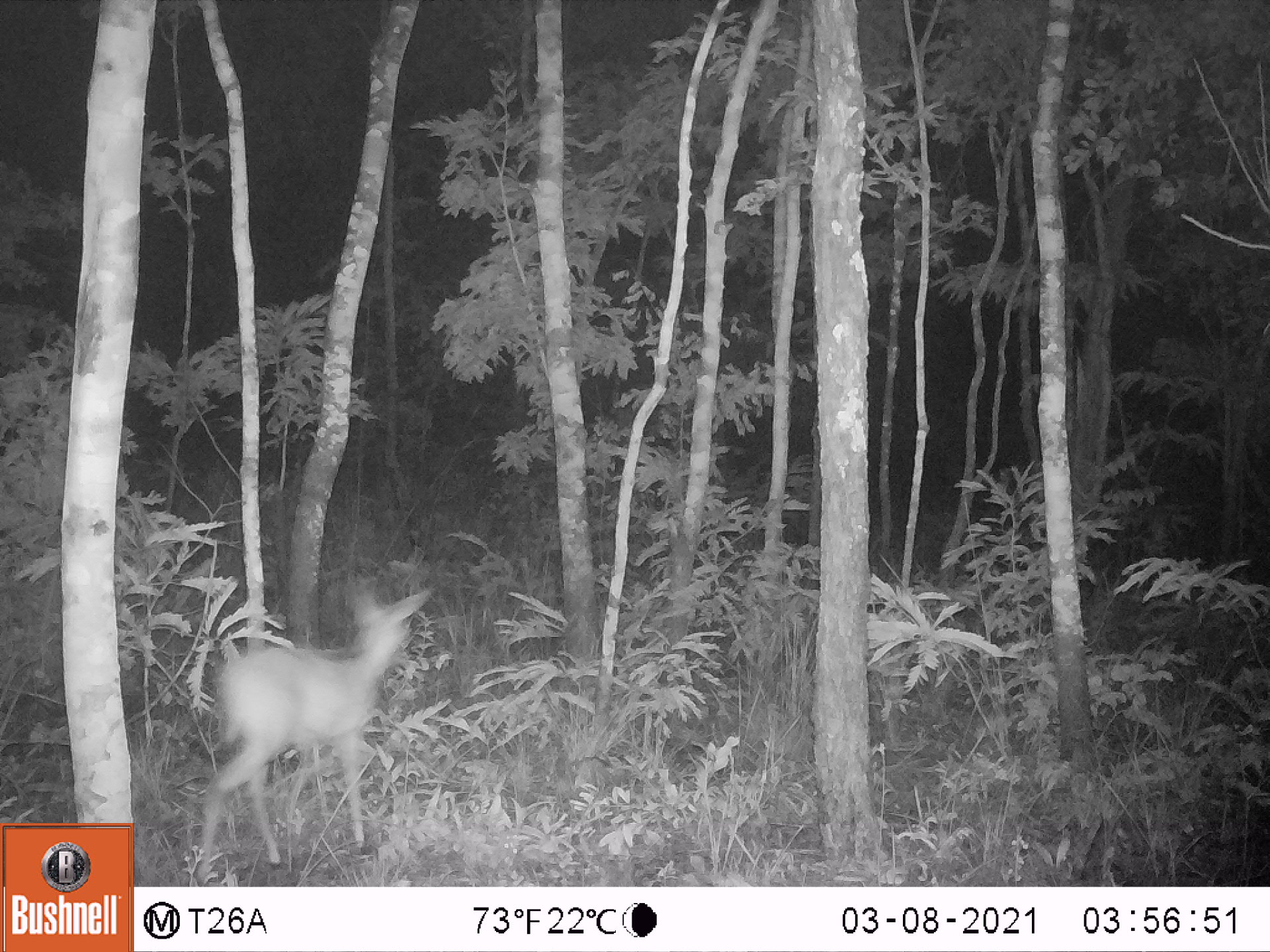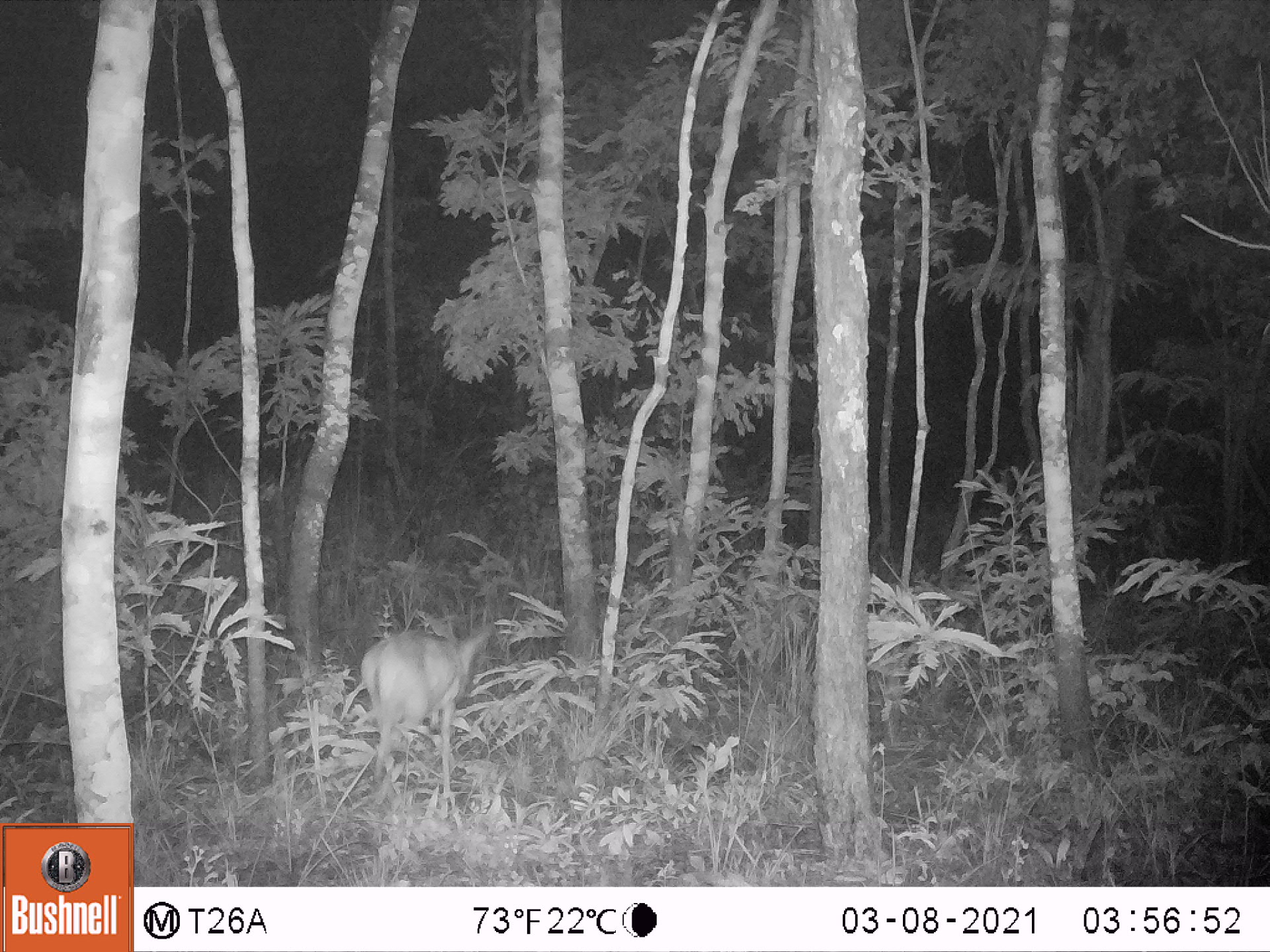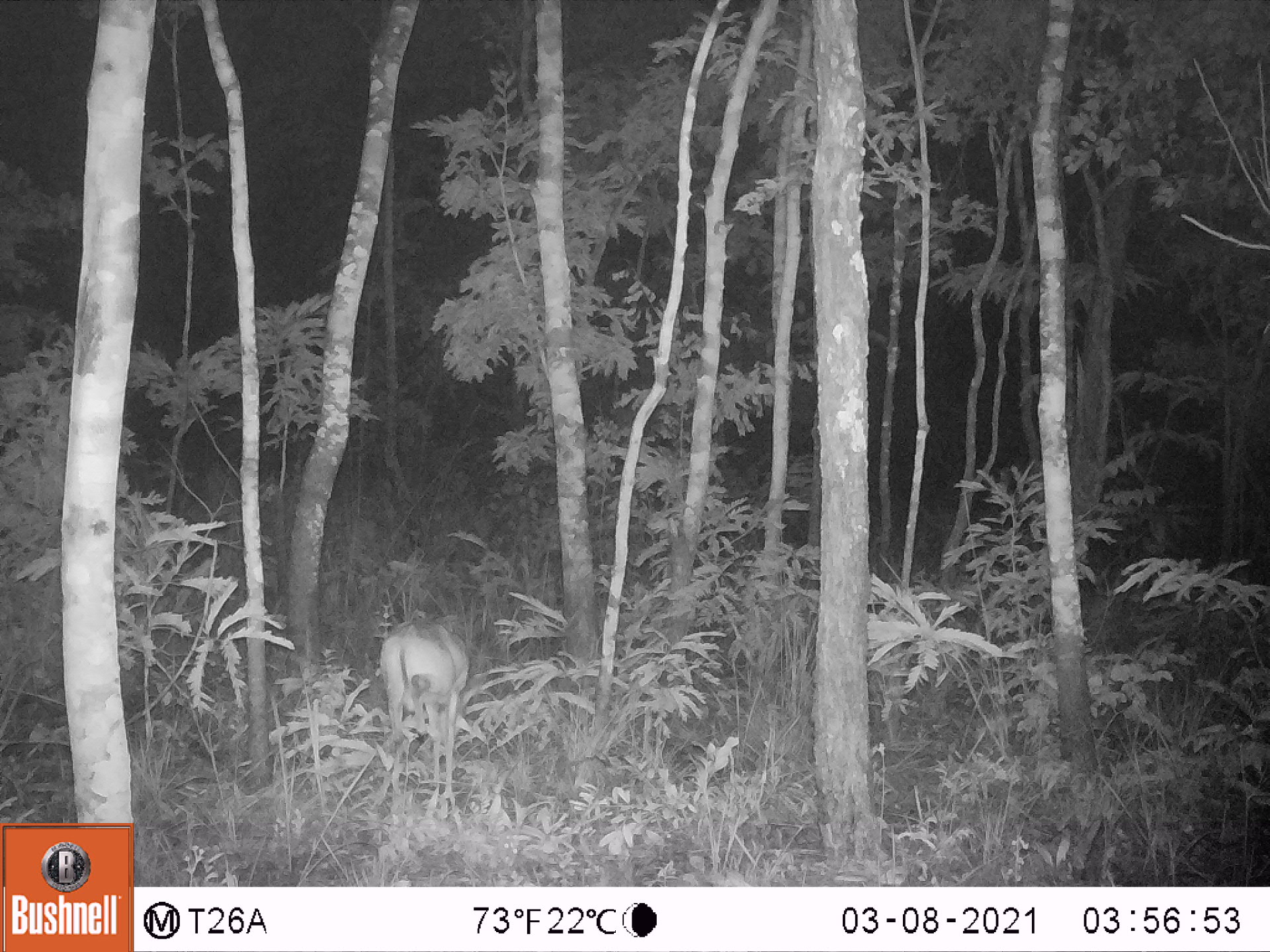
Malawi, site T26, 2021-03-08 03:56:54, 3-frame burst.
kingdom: Animalia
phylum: Chordata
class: Mammalia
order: Artiodactyla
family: Bovidae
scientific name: Antilopinae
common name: small antelope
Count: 1.